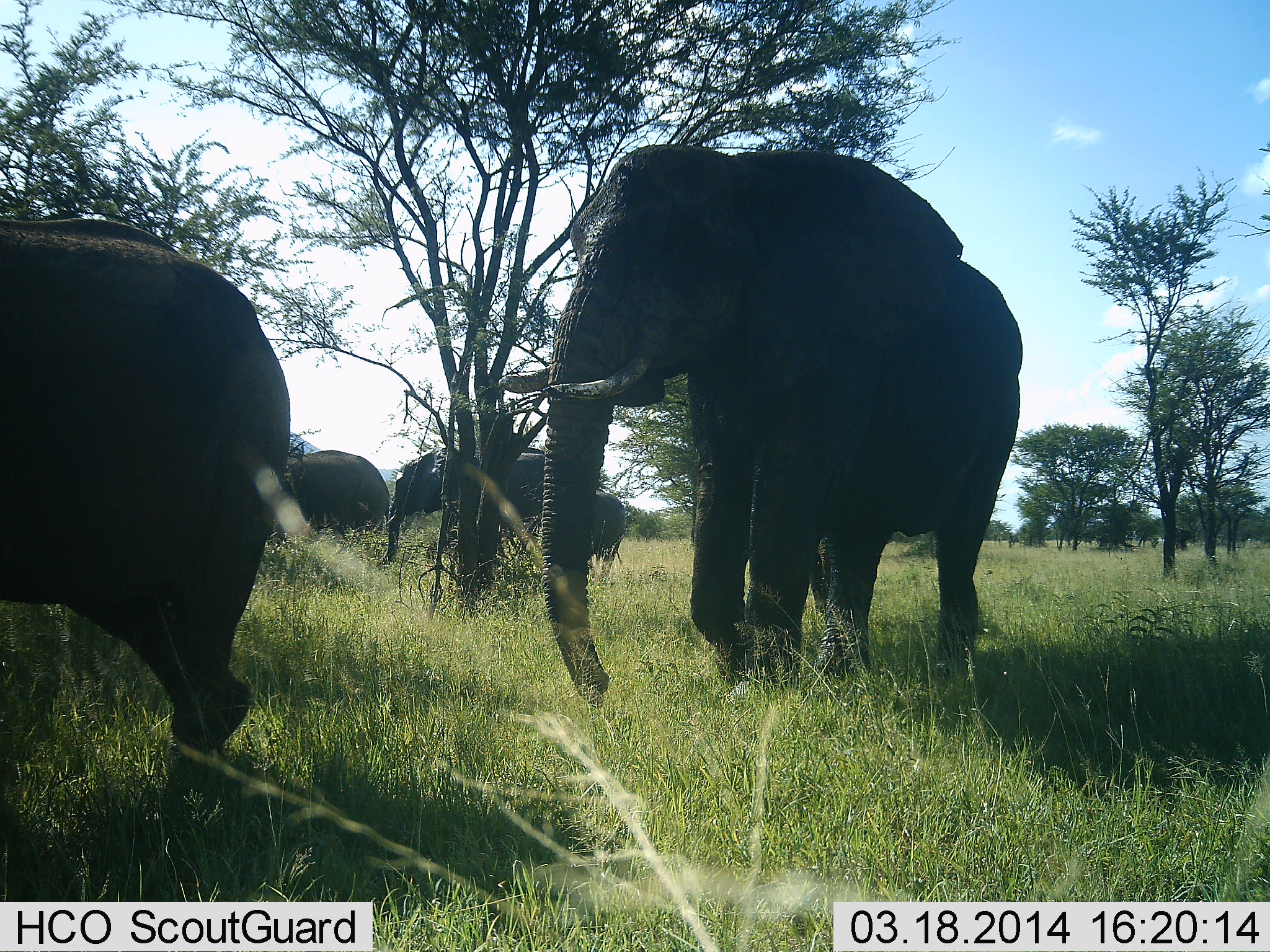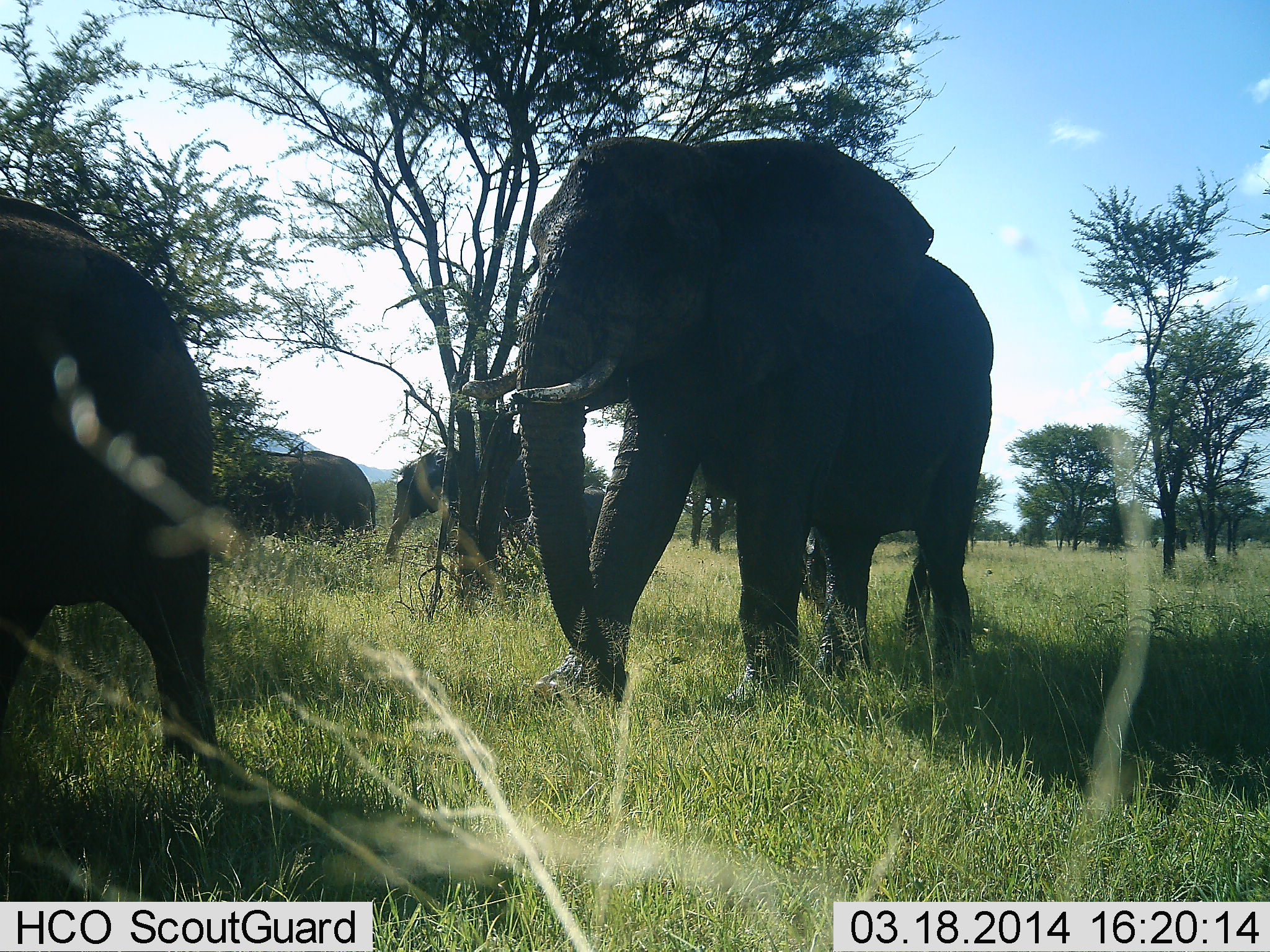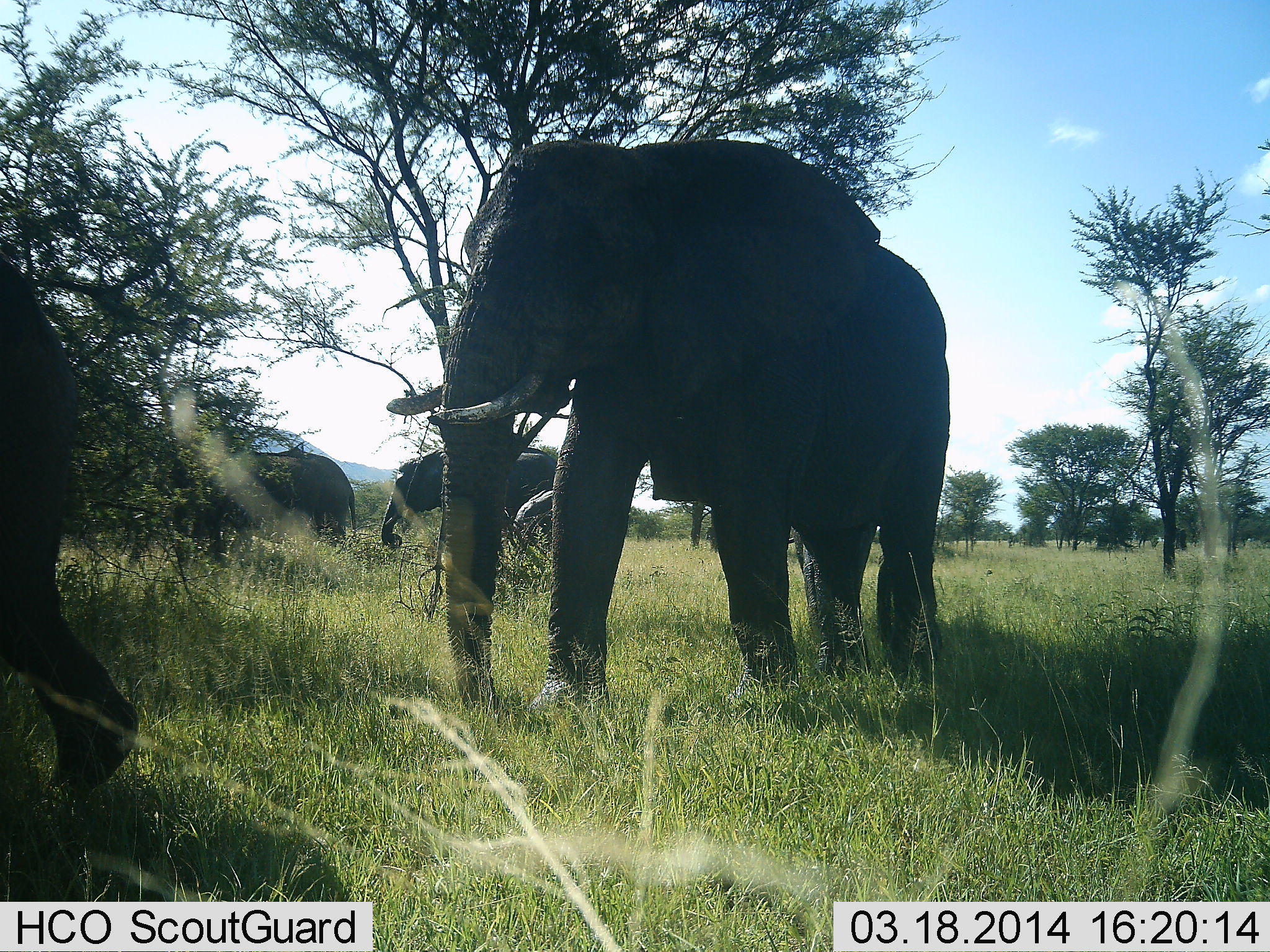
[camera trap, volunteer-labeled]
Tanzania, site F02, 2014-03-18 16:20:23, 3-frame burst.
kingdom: Animalia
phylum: Chordata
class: Mammalia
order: Proboscidea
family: Elephantidae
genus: Loxodonta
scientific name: Loxodonta africana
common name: african bush elephant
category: elephant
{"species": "elephant (african bush elephant) (Loxodonta africana)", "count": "5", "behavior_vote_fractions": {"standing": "10%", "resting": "0%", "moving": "90%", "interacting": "0%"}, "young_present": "80%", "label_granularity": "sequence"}